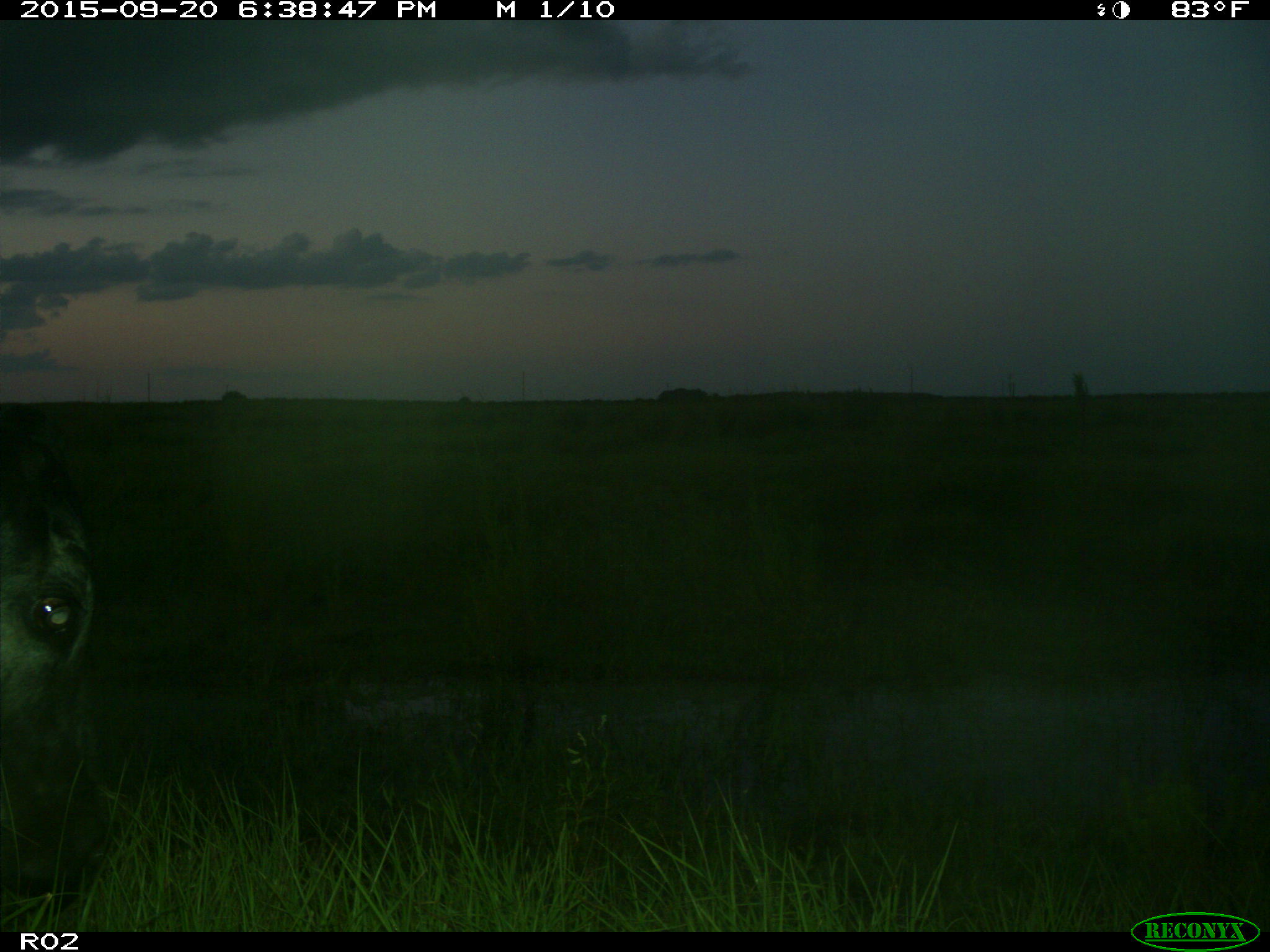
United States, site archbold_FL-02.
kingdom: Animalia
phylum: Chordata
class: Mammalia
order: Artiodactyla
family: Bovidae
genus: Bos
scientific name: Bos taurus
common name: domestic cow